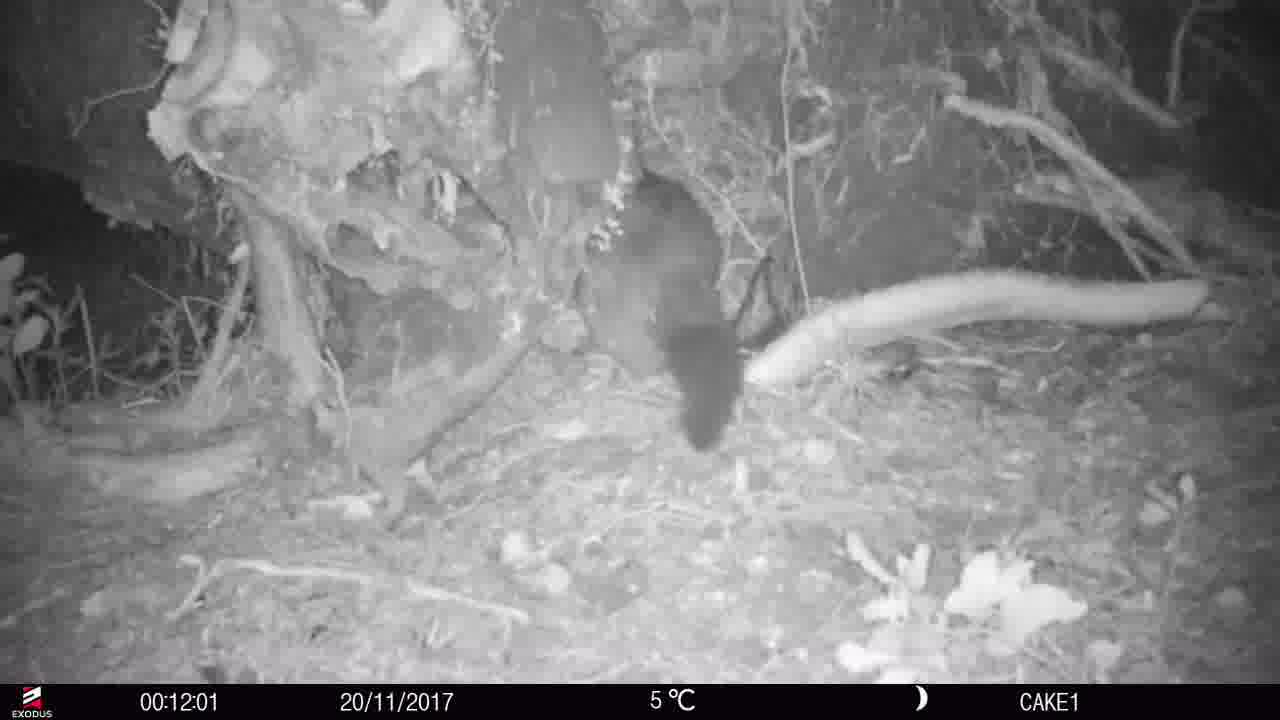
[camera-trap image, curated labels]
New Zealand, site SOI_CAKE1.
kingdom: Animalia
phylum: Chordata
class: Mammalia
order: Diprotodontia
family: Phalangeridae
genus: Trichosurus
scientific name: Trichosurus vulpecula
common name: common brushtail possum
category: possum